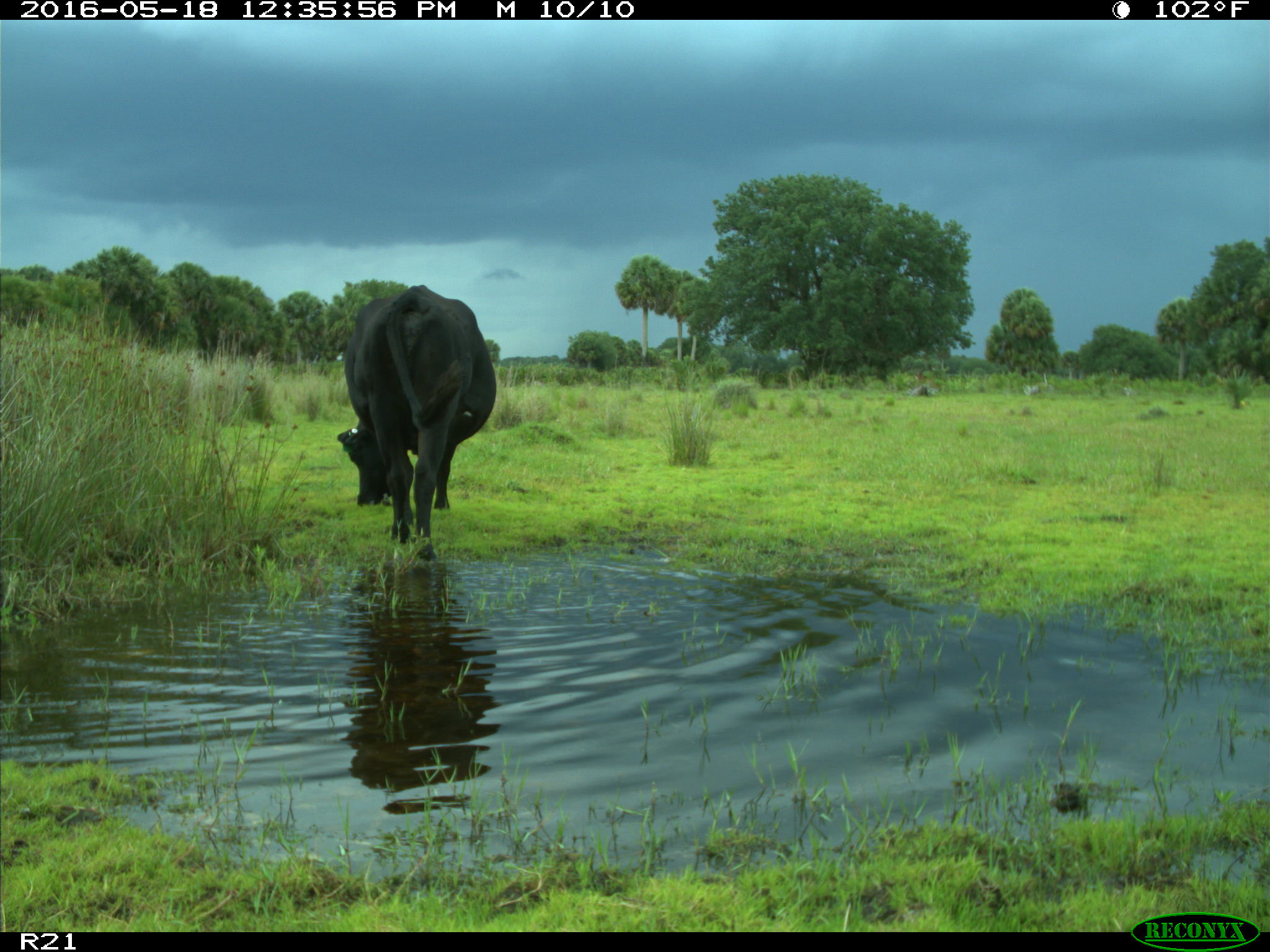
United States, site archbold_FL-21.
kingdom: Animalia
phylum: Chordata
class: Mammalia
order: Artiodactyla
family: Bovidae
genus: Bos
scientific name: Bos taurus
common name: domestic cow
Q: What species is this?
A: Bos taurus (domestic cow).